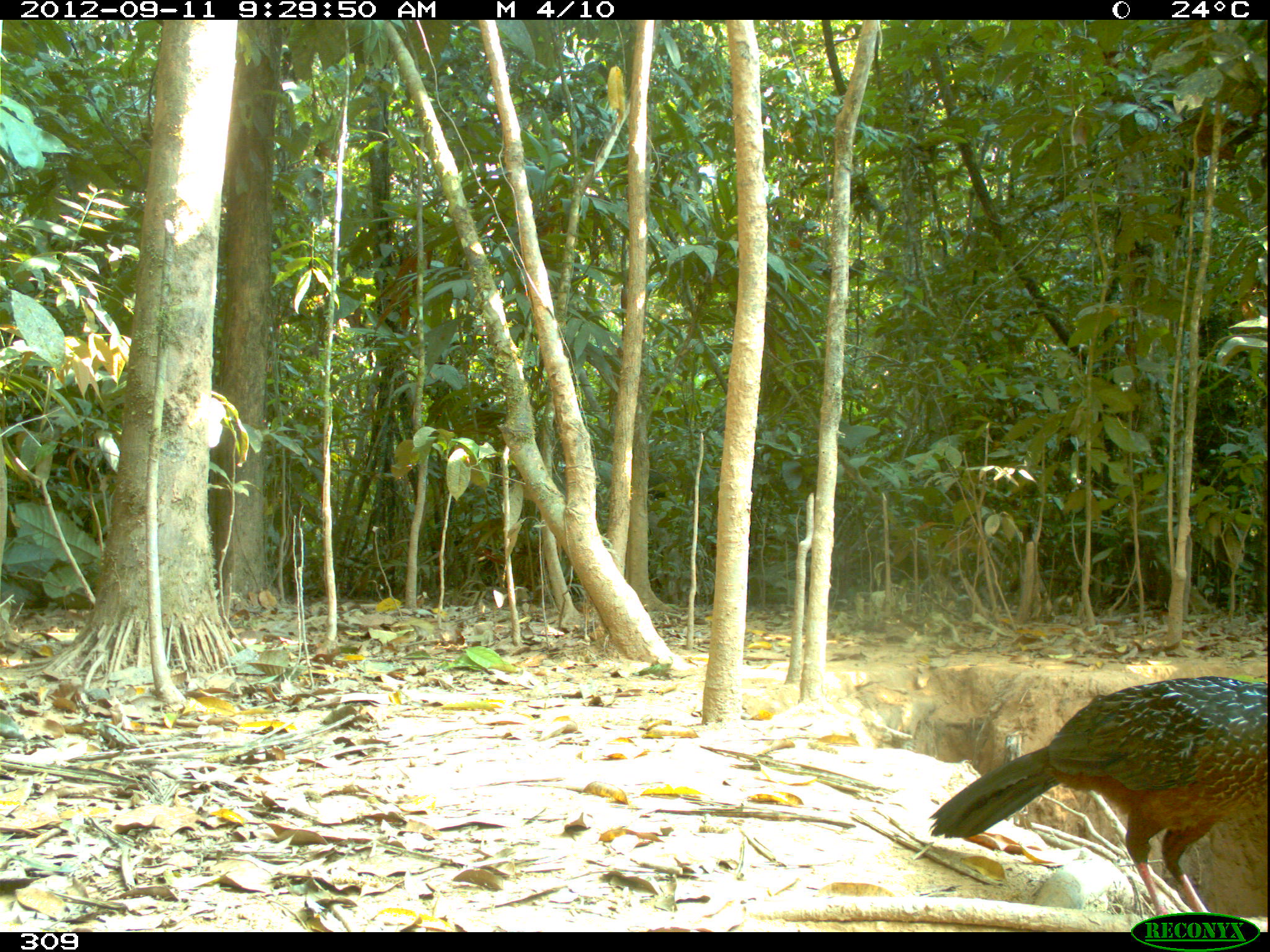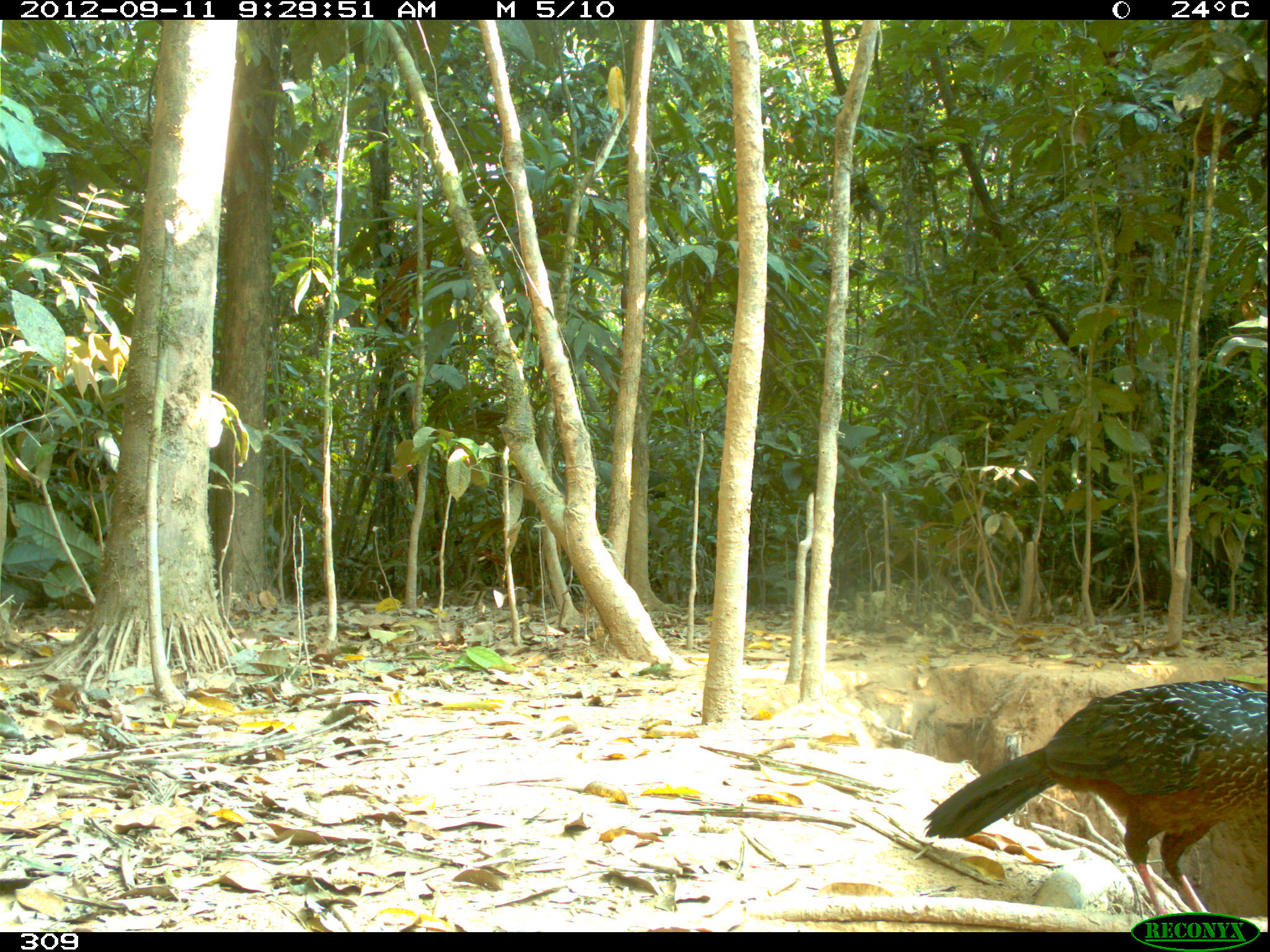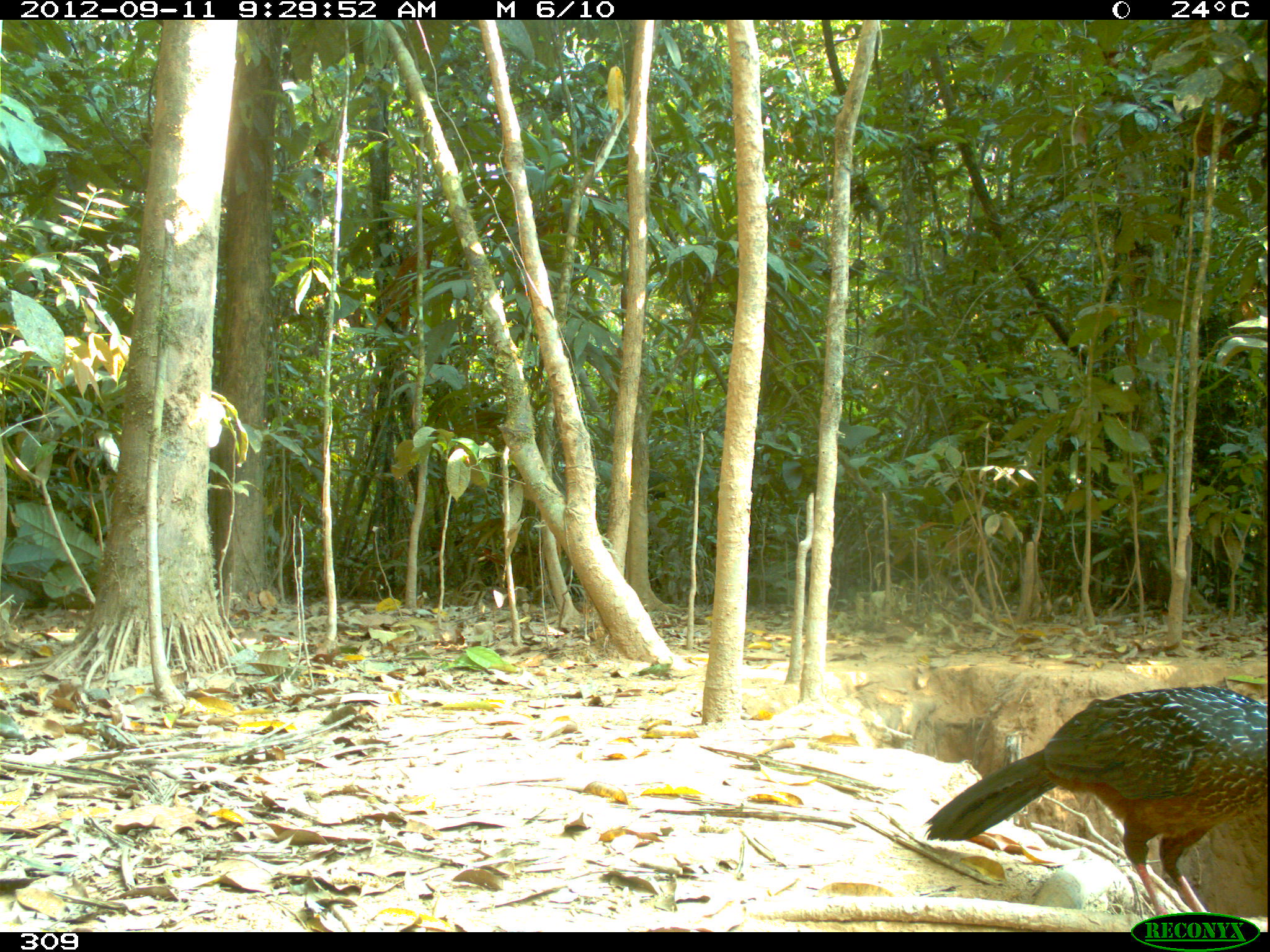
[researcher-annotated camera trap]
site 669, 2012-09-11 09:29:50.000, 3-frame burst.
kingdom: Animalia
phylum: Chordata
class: Aves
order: Galliformes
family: Cracidae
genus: Penelope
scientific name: Penelope jacquacu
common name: spix's guan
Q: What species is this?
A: Penelope jacquacu (spix's guan).